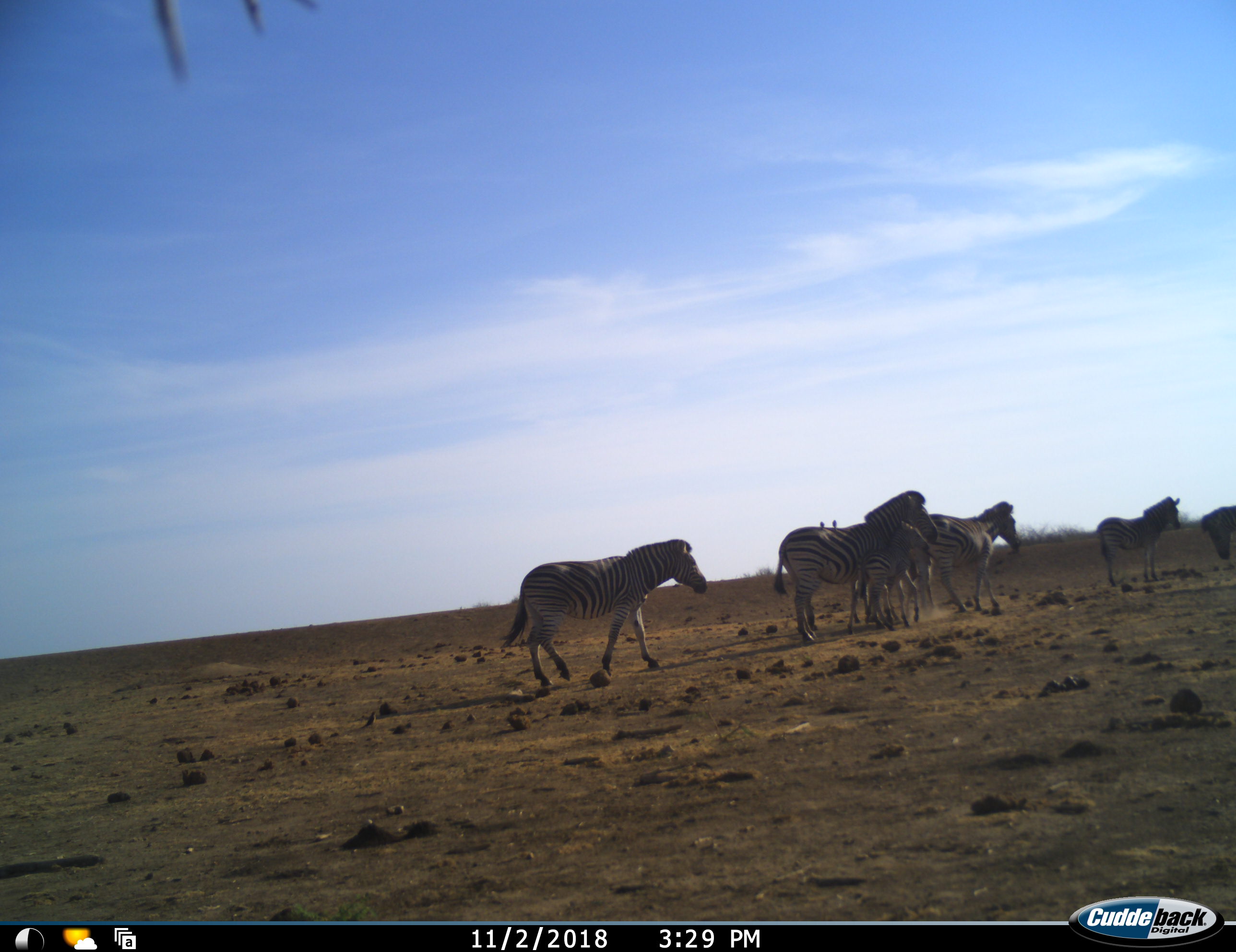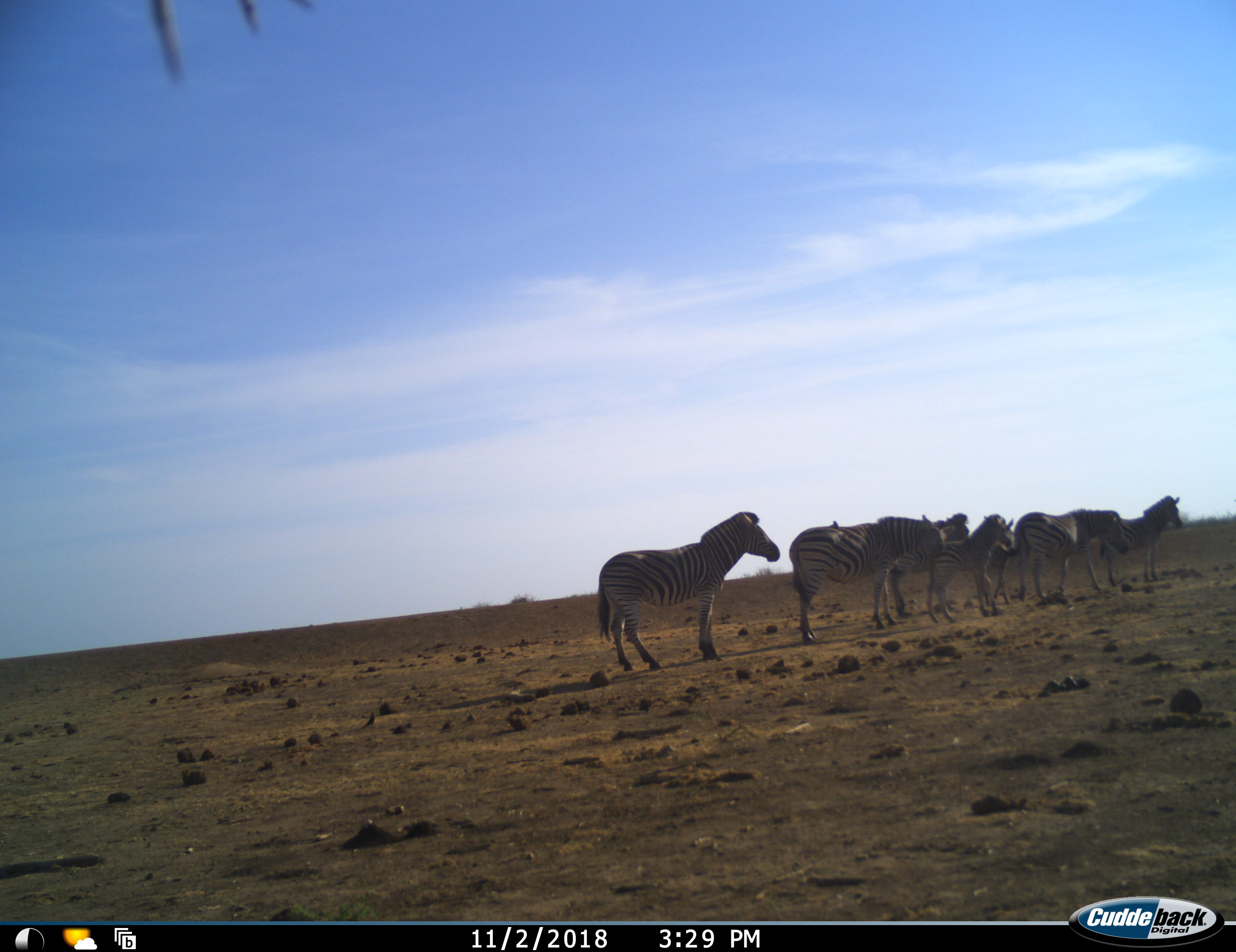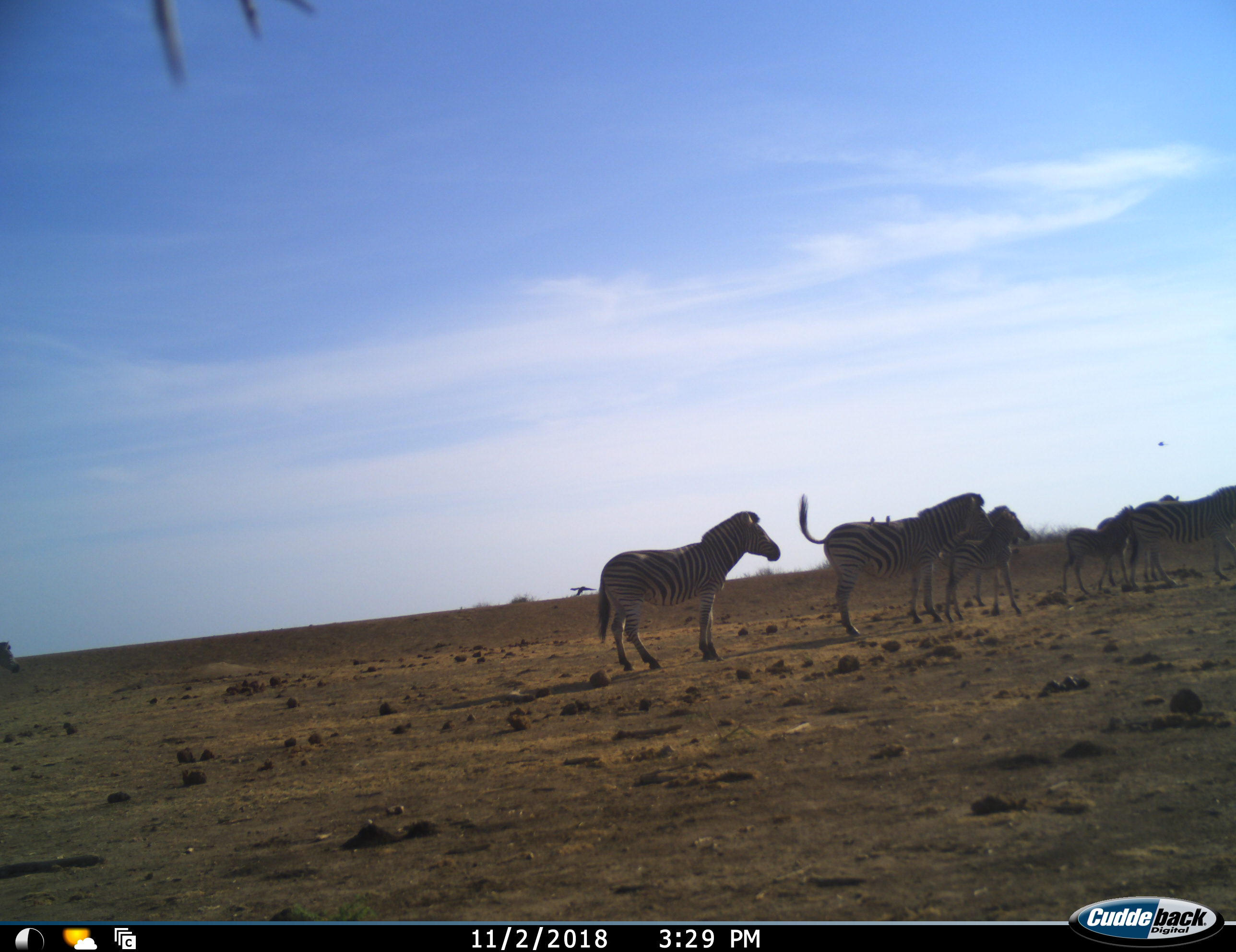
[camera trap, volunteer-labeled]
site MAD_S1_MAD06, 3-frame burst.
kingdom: Animalia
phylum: Chordata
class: Mammalia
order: Perissodactyla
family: Equidae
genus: Equus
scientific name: Equus quagga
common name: plains zebra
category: zebraplains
Zebraplains (plains zebra) (Equus quagga), count 7. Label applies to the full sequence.